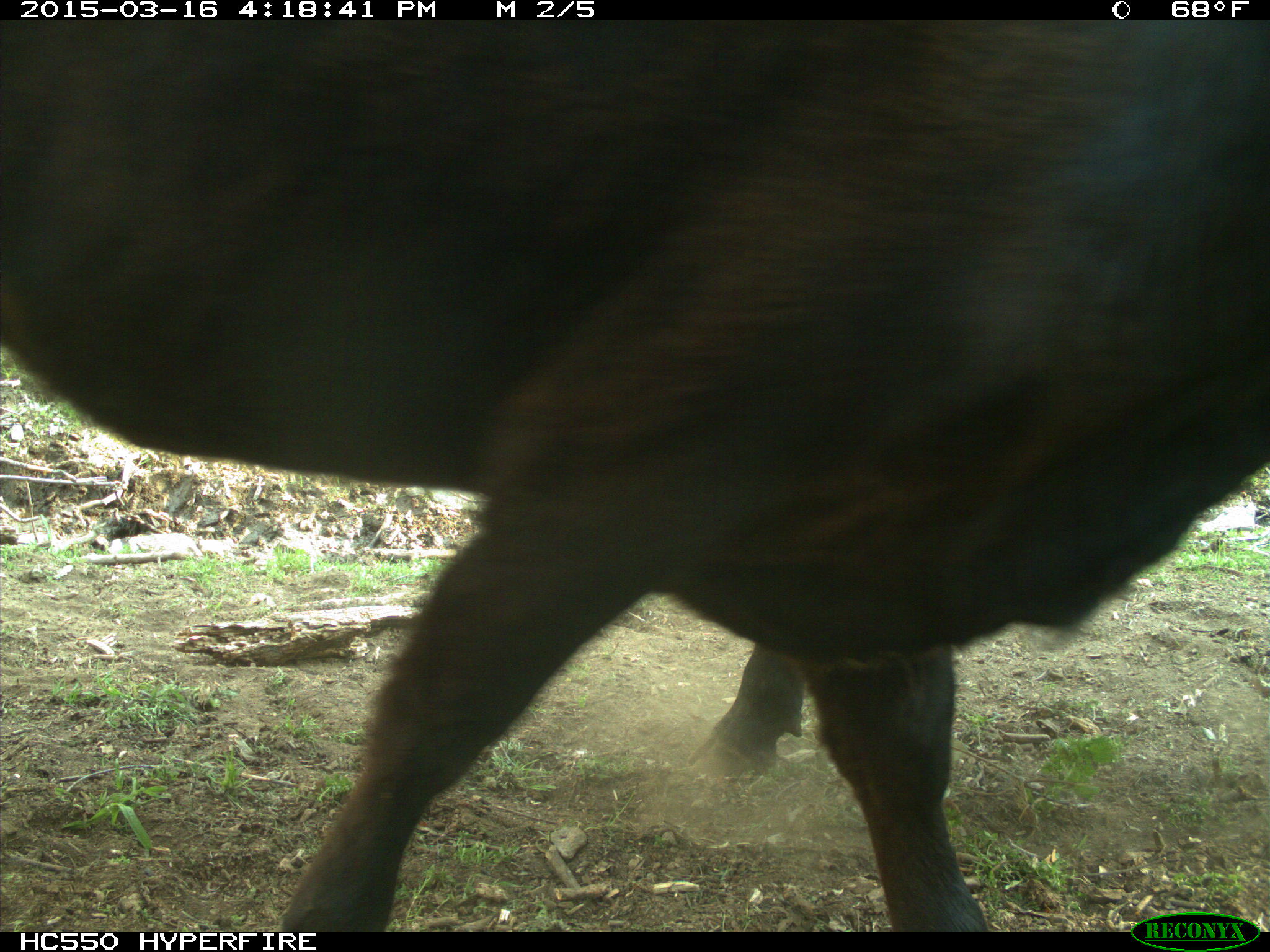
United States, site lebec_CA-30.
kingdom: Animalia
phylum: Chordata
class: Mammalia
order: Artiodactyla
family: Bovidae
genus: Bos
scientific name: Bos taurus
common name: domestic cow